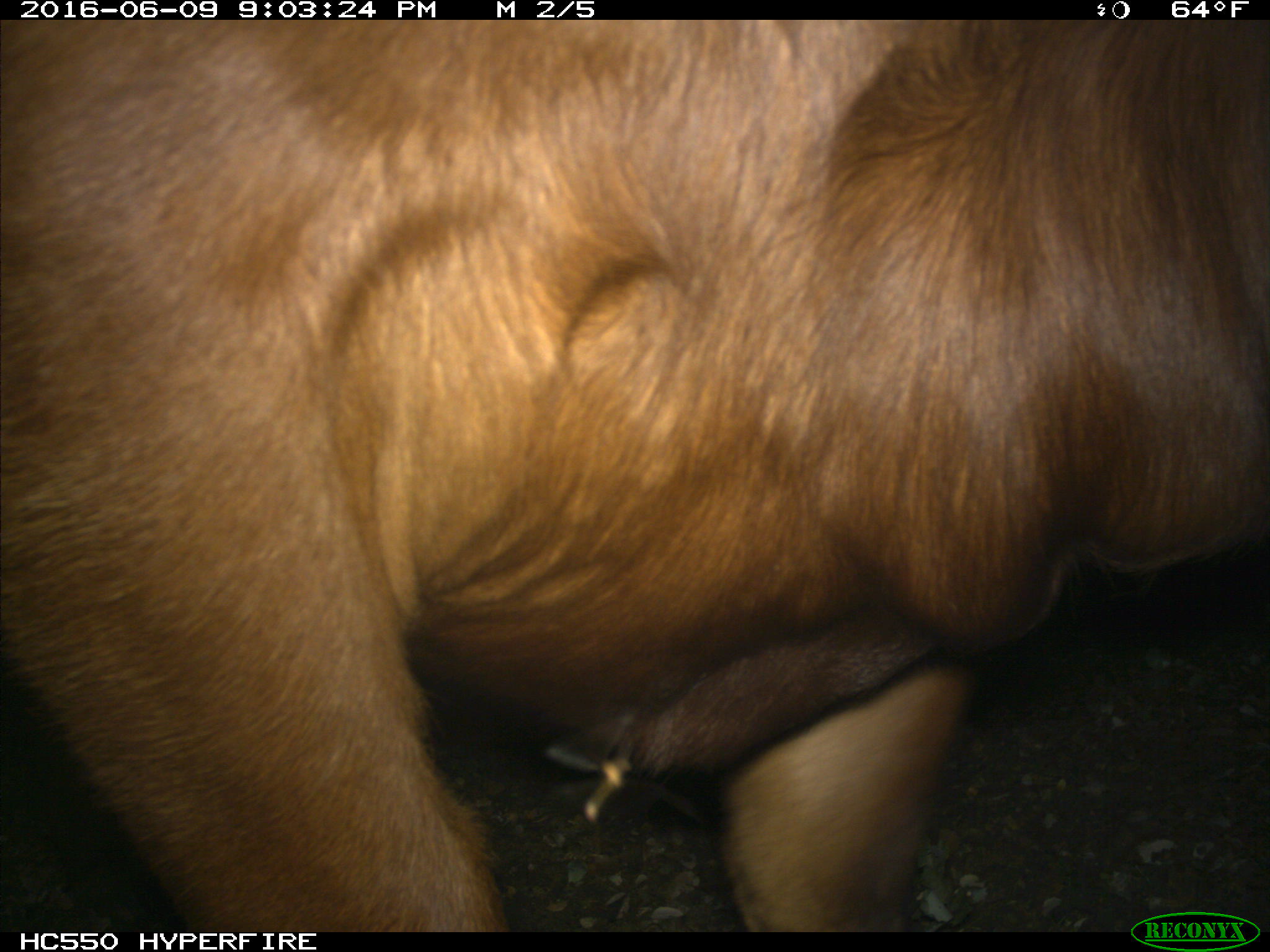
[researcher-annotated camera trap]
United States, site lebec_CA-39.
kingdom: Animalia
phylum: Chordata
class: Mammalia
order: Artiodactyla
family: Bovidae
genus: Bos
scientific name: Bos taurus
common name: domestic cow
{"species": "Bos taurus (domestic cow)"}